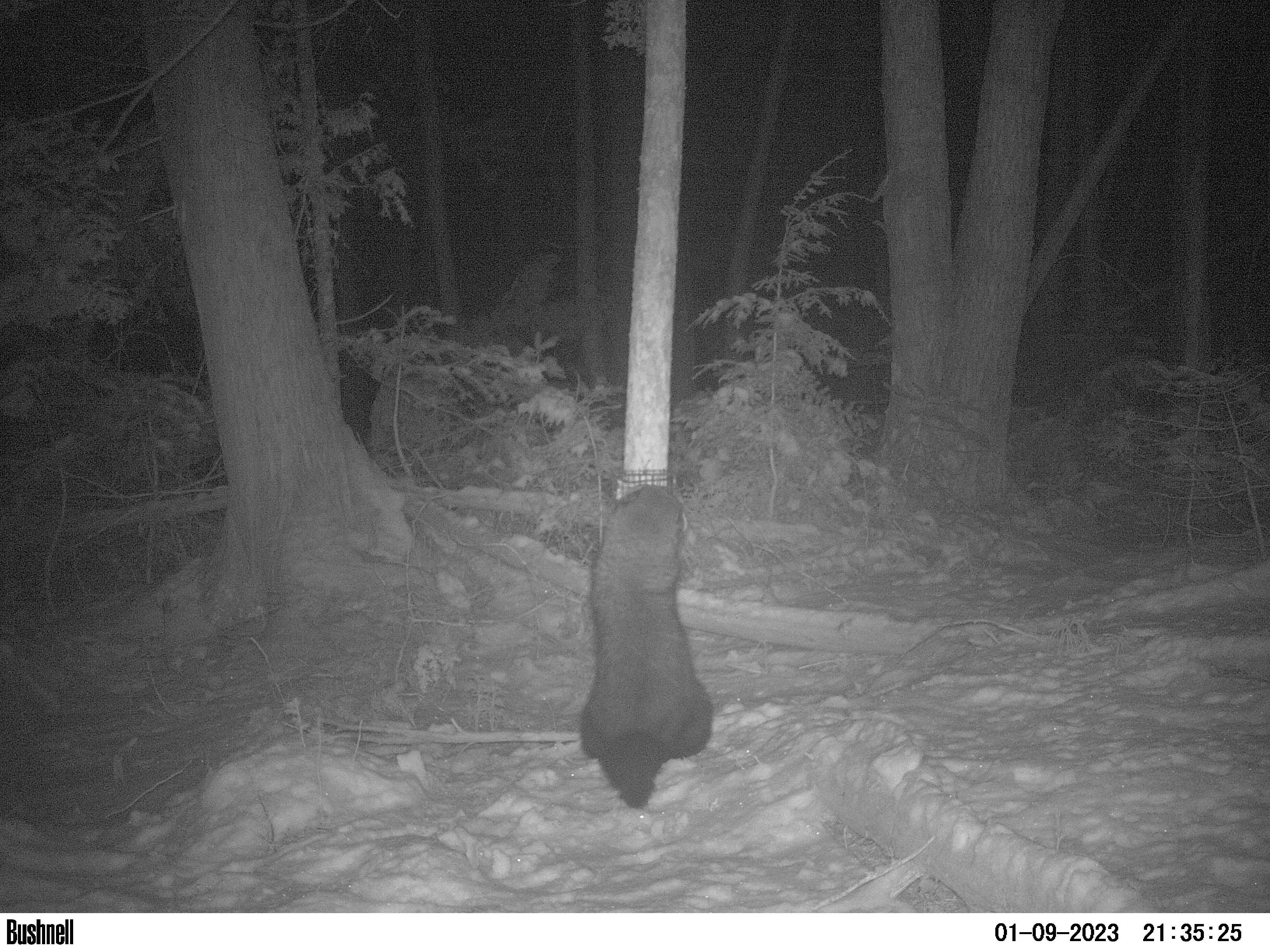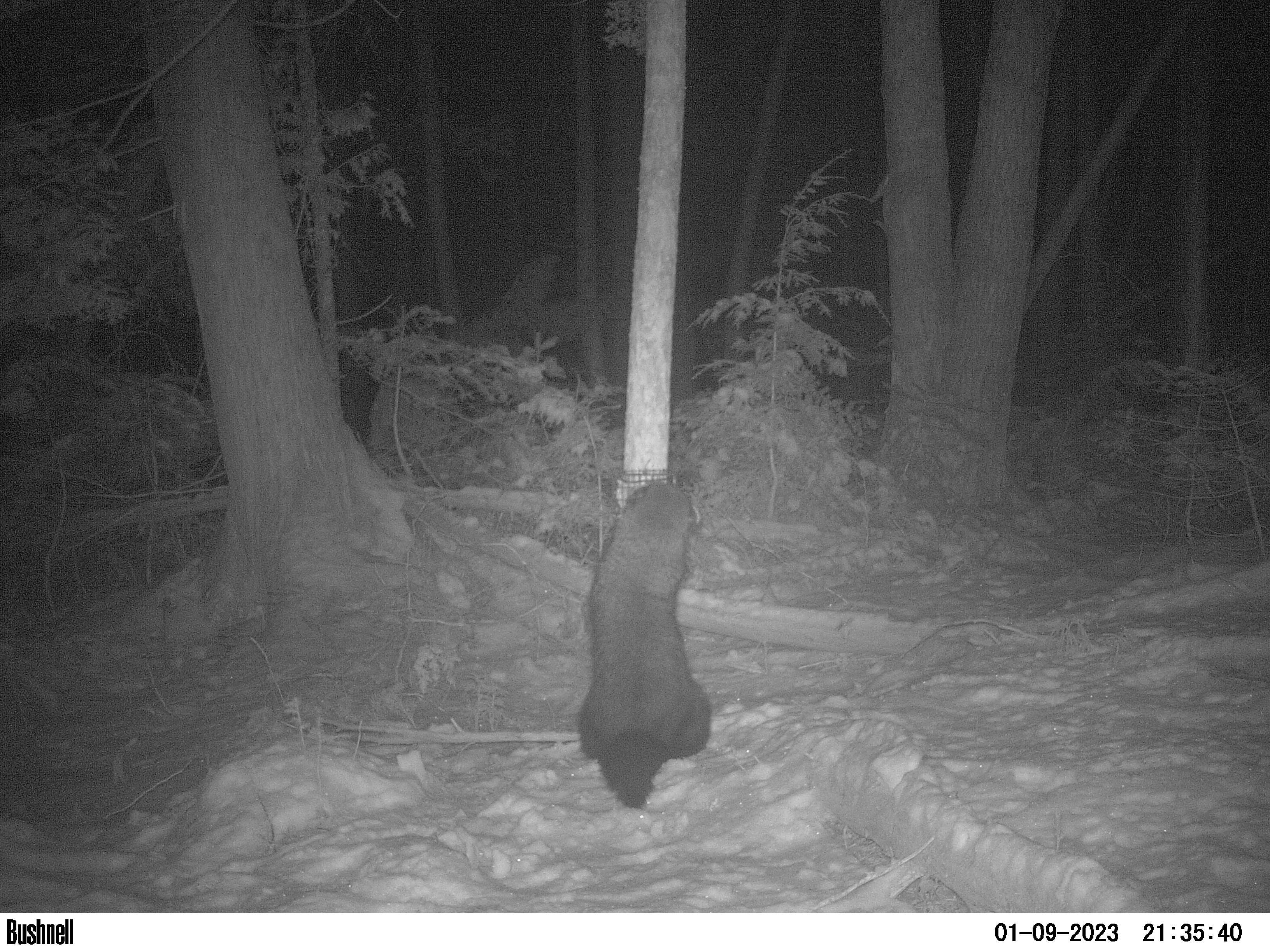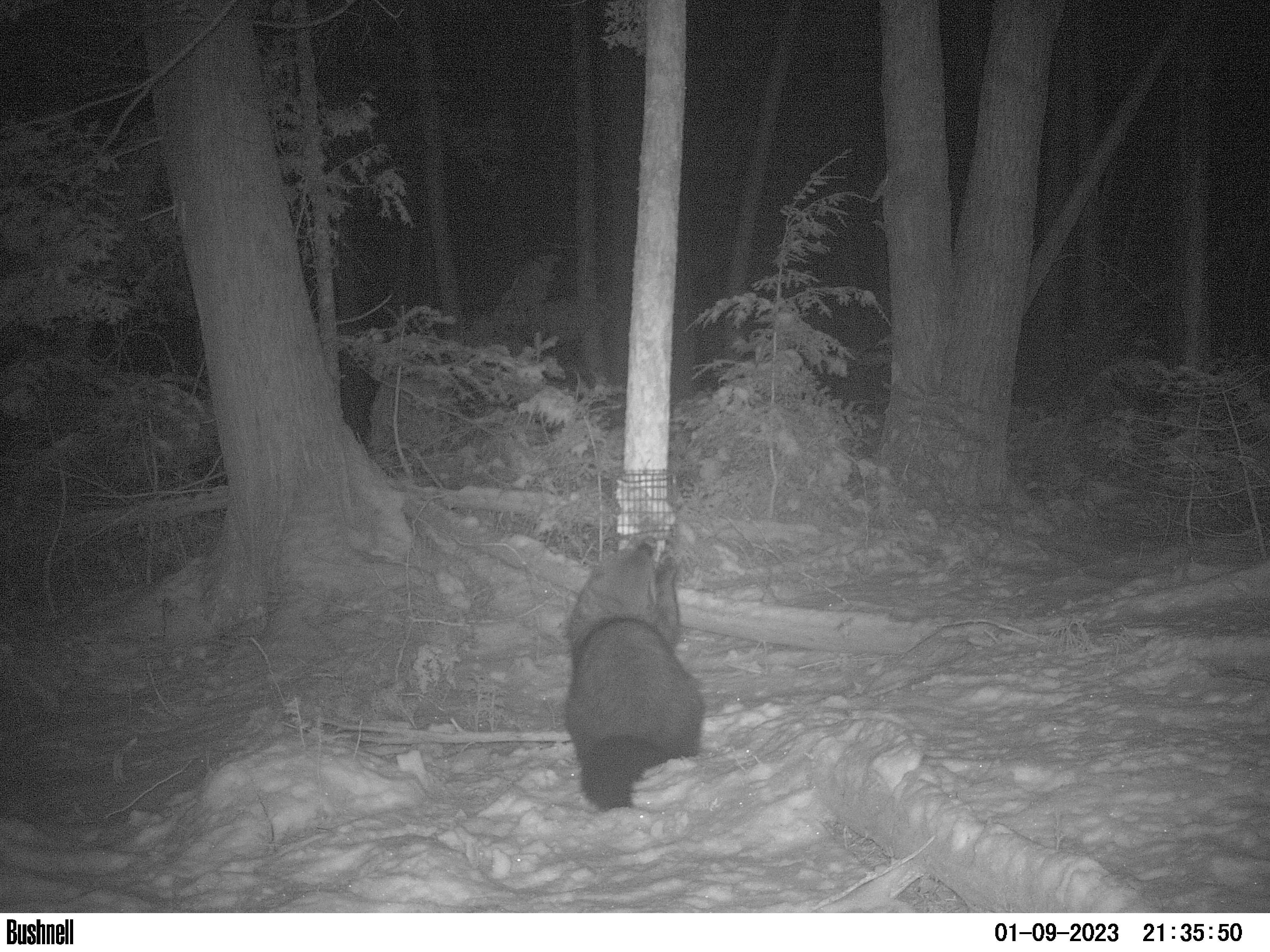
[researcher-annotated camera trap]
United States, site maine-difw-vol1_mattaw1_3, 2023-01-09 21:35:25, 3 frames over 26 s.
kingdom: Animalia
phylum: Chordata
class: Mammalia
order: Carnivora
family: Mustelidae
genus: Pekania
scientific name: Pekania pennanti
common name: fisher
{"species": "fisher (Pekania pennanti)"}